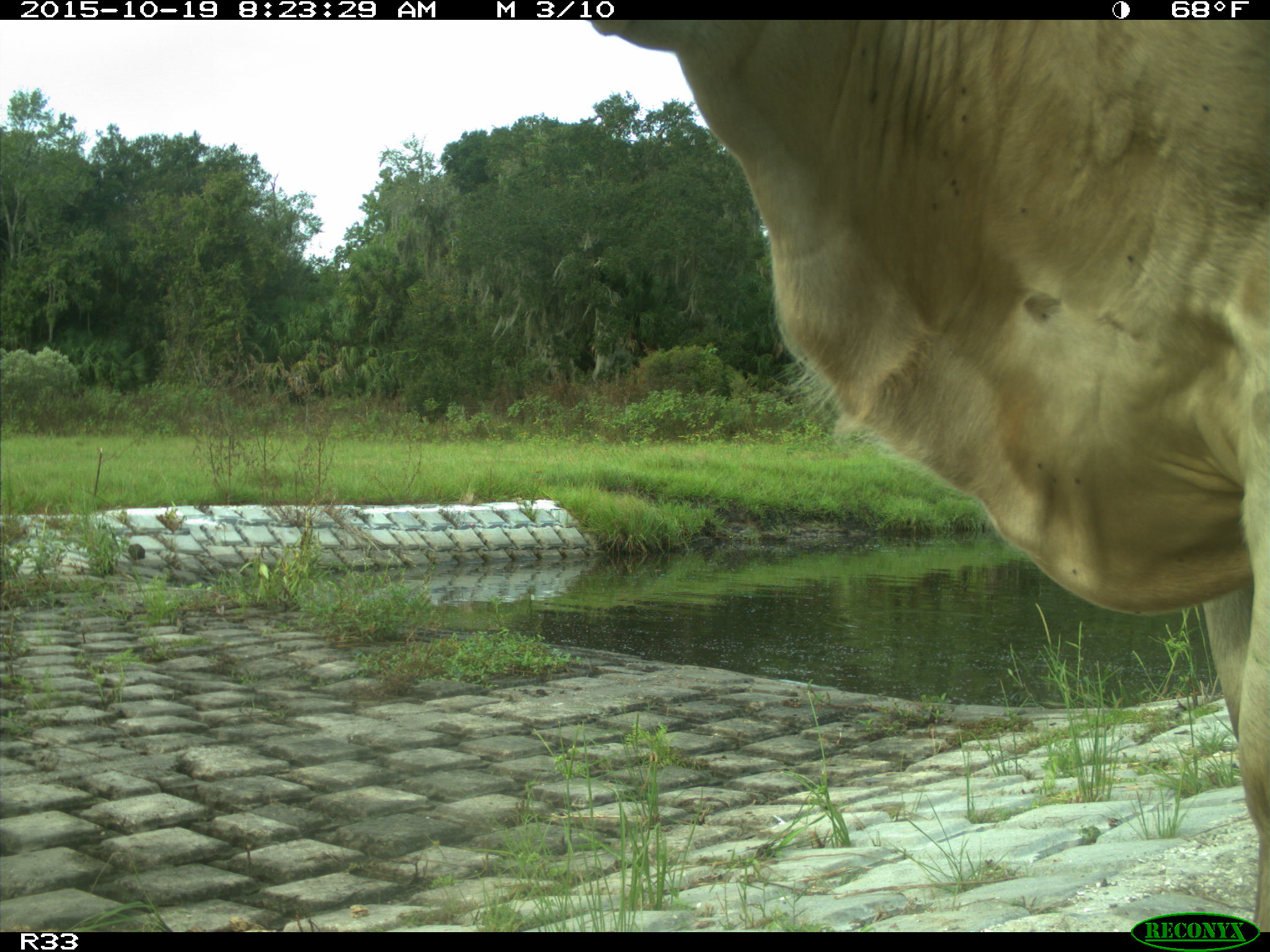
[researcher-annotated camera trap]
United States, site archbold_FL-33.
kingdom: Animalia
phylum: Chordata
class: Mammalia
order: Artiodactyla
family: Bovidae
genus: Bos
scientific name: Bos taurus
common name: domestic cow